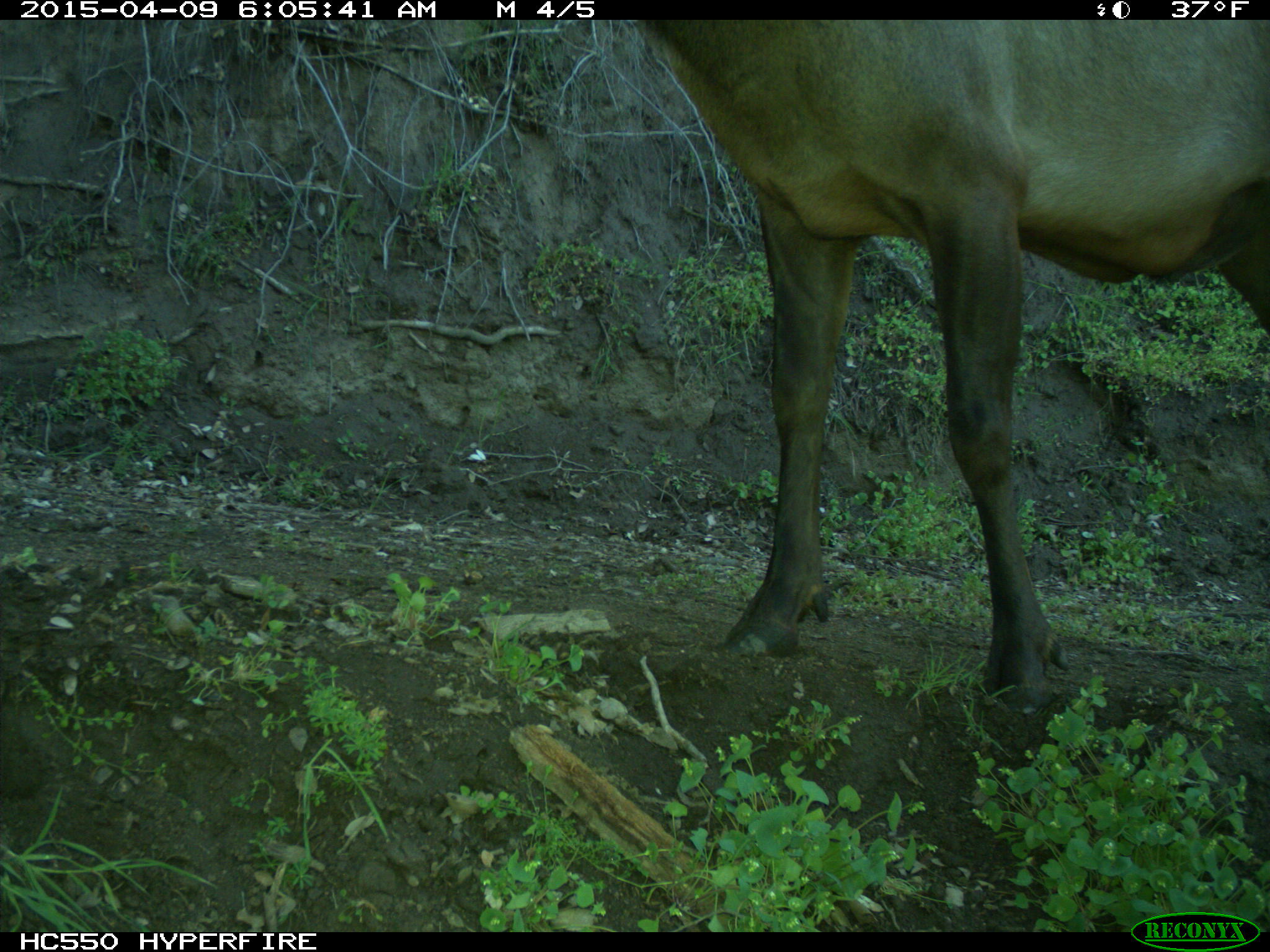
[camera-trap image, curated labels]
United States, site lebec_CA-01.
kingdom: Animalia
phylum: Chordata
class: Mammalia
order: Artiodactyla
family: Cervidae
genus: Cervus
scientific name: Cervus canadensis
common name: elk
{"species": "Cervus canadensis (elk)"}